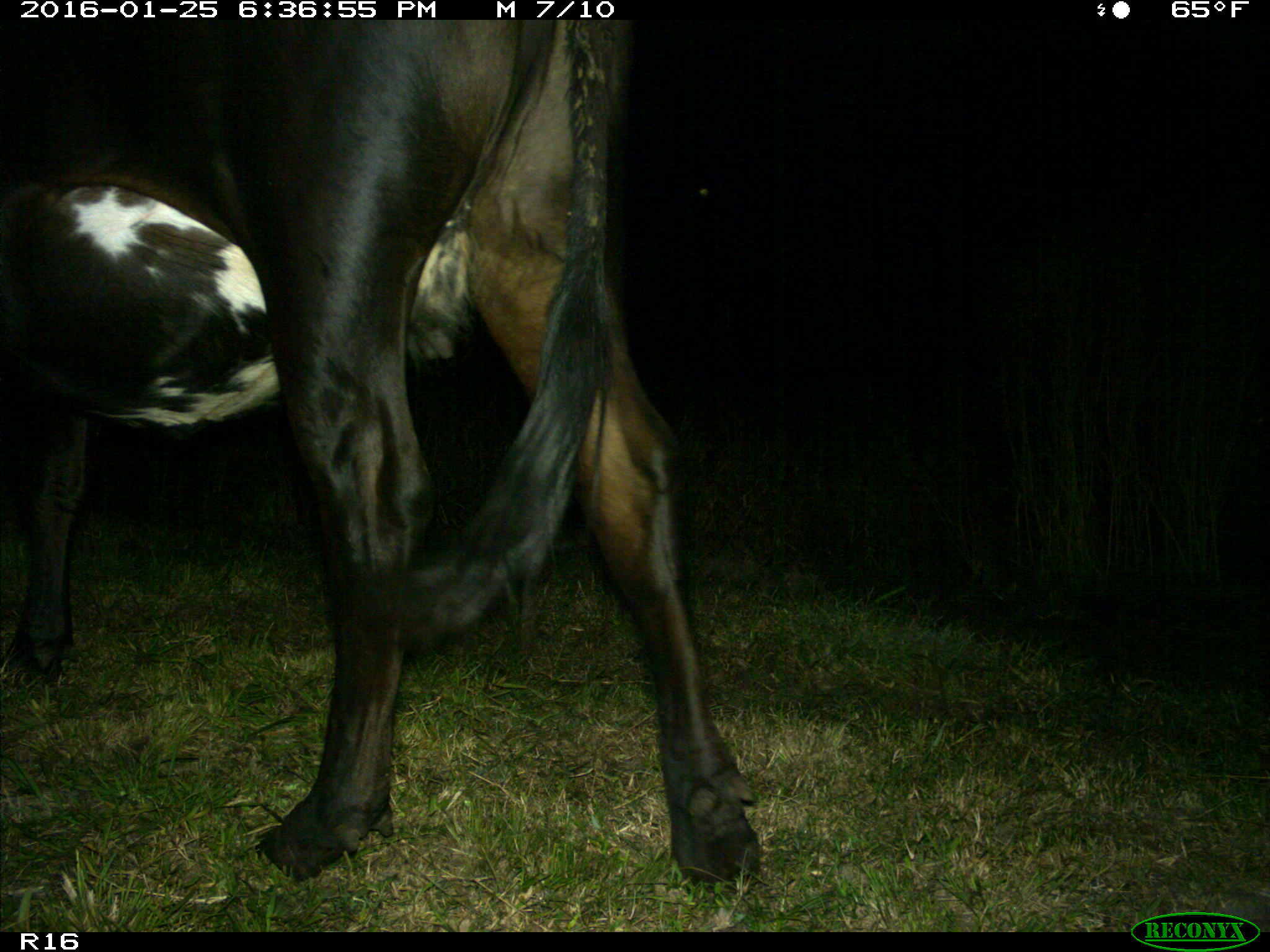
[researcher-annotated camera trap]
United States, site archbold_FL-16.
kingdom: Animalia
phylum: Chordata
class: Mammalia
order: Artiodactyla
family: Bovidae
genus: Bos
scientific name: Bos taurus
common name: domestic cow